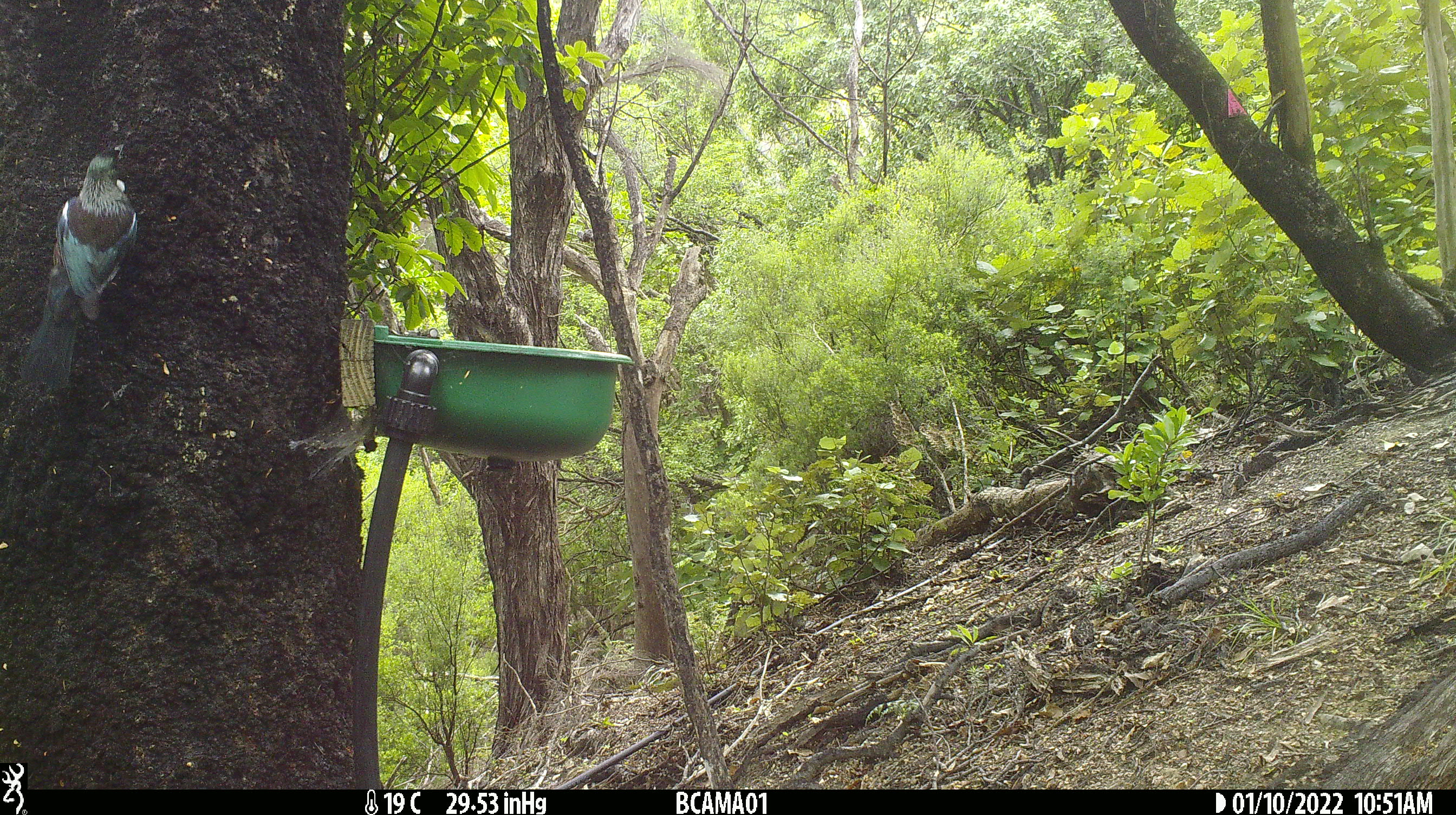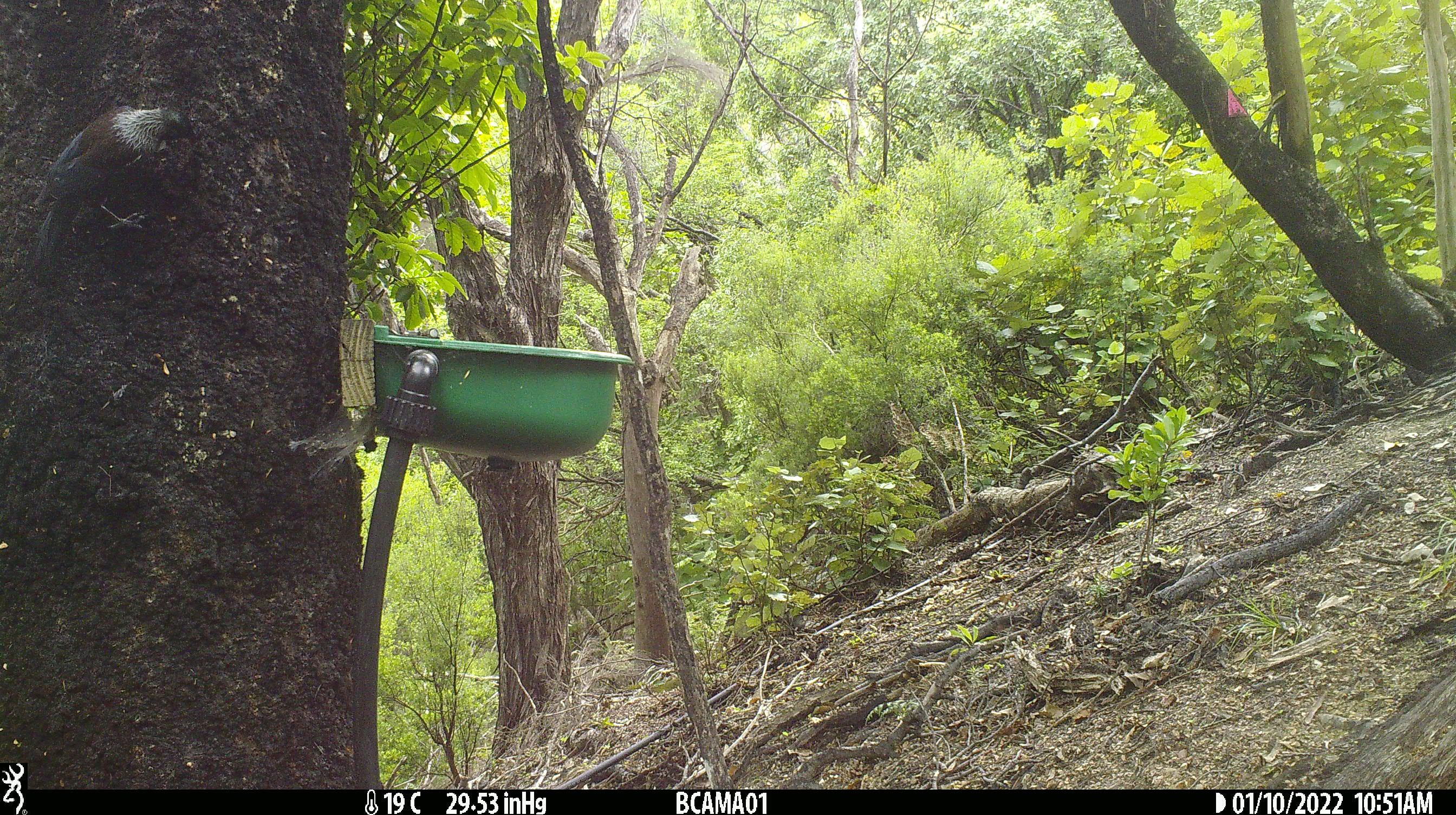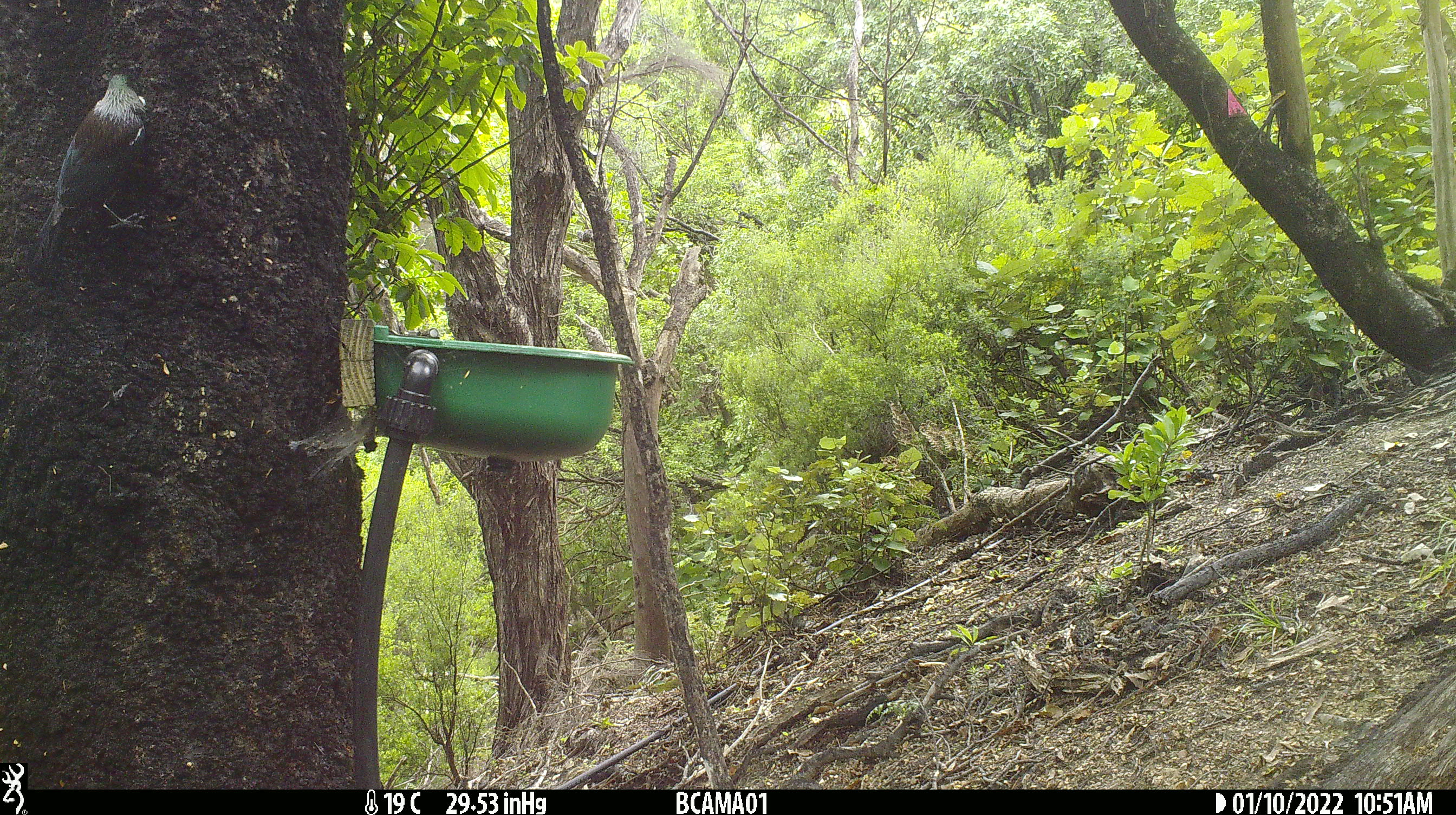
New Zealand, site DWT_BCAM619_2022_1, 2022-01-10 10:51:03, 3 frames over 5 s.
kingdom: Animalia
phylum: Chordata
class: Aves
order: Passeriformes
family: Meliphagidae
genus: Prosthemadera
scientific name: Prosthemadera novaeseelandiae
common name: tui